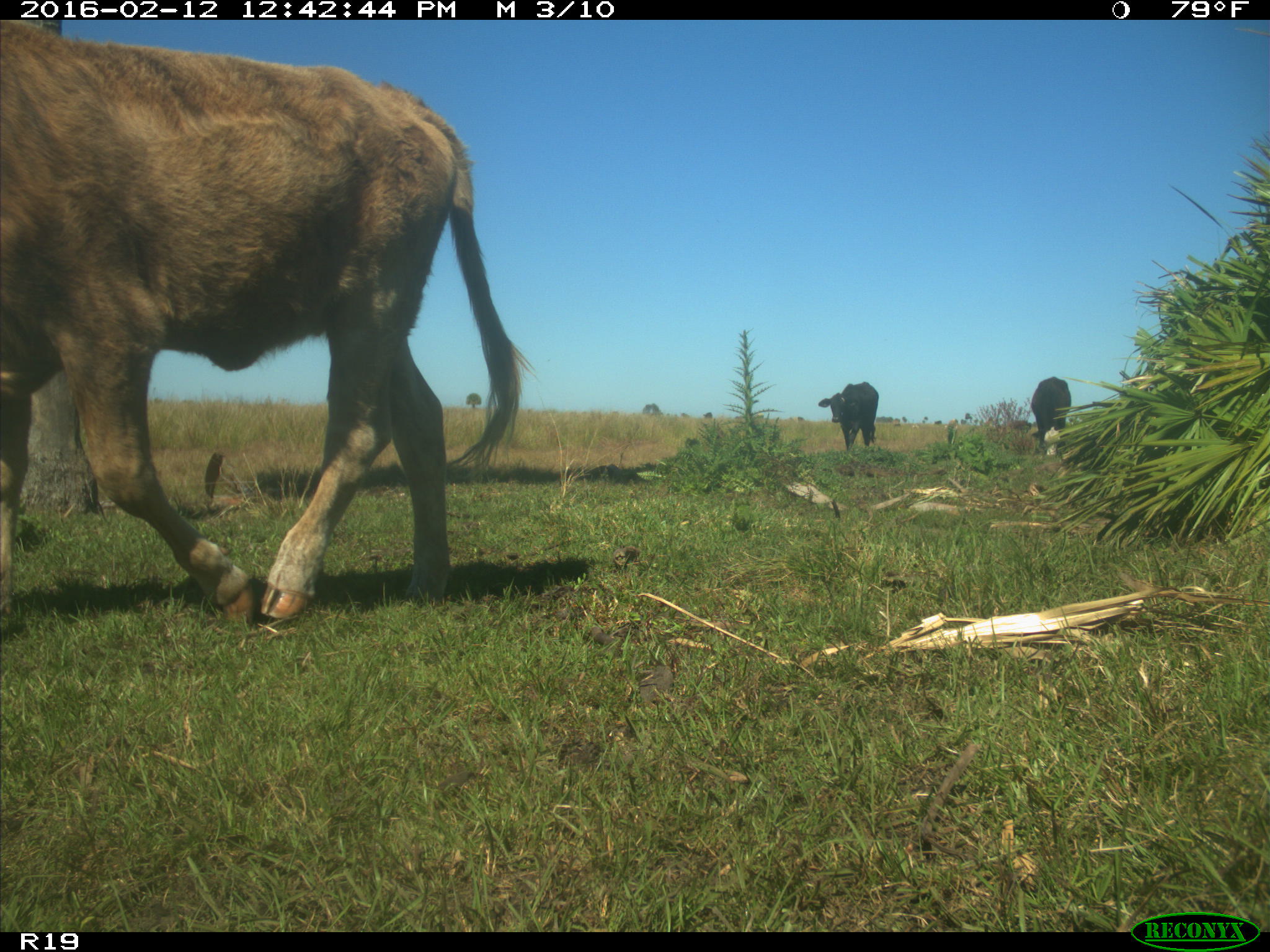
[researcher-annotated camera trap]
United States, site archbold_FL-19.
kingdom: Animalia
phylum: Chordata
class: Mammalia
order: Artiodactyla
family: Bovidae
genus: Bos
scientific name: Bos taurus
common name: domestic cow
Bos taurus (domestic cow).